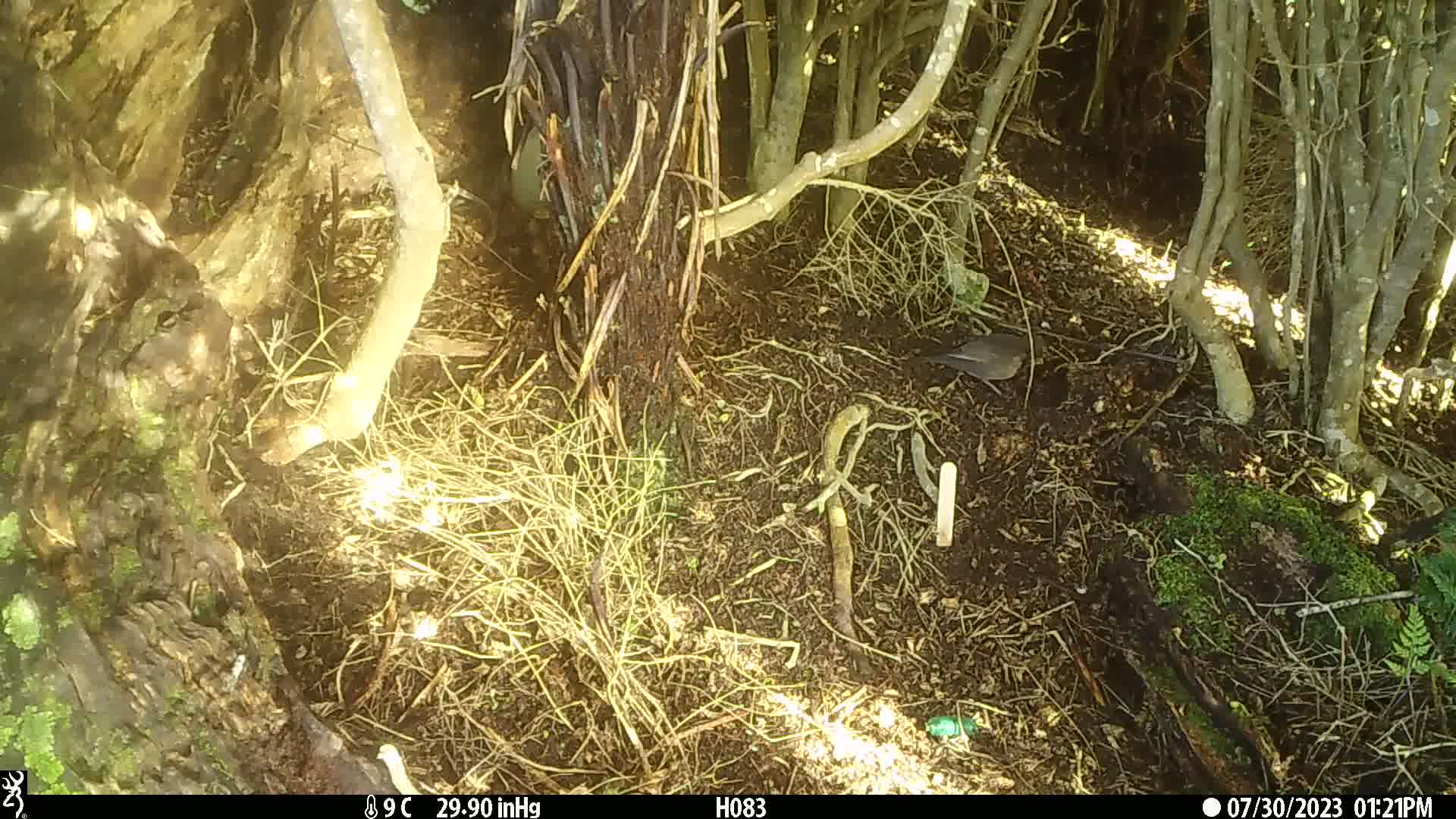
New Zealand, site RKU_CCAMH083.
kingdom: Animalia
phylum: Chordata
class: Aves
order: Passeriformes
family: Turdidae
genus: Turdus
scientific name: Turdus philomelos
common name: song thrush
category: thrush